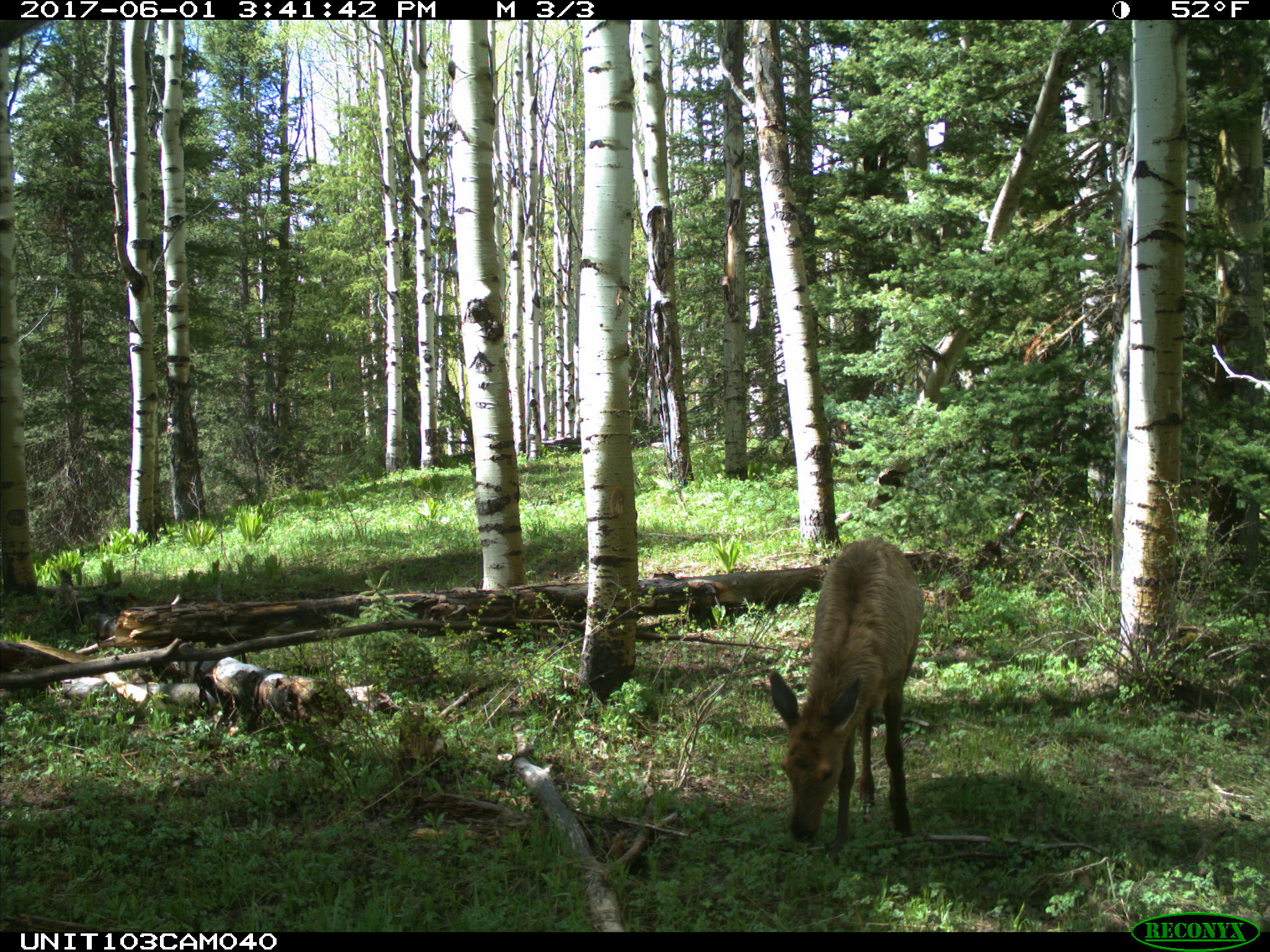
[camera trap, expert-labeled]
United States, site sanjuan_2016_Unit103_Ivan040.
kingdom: Animalia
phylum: Chordata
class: Mammalia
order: Artiodactyla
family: Cervidae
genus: Cervus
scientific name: Cervus elaphus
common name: red deer